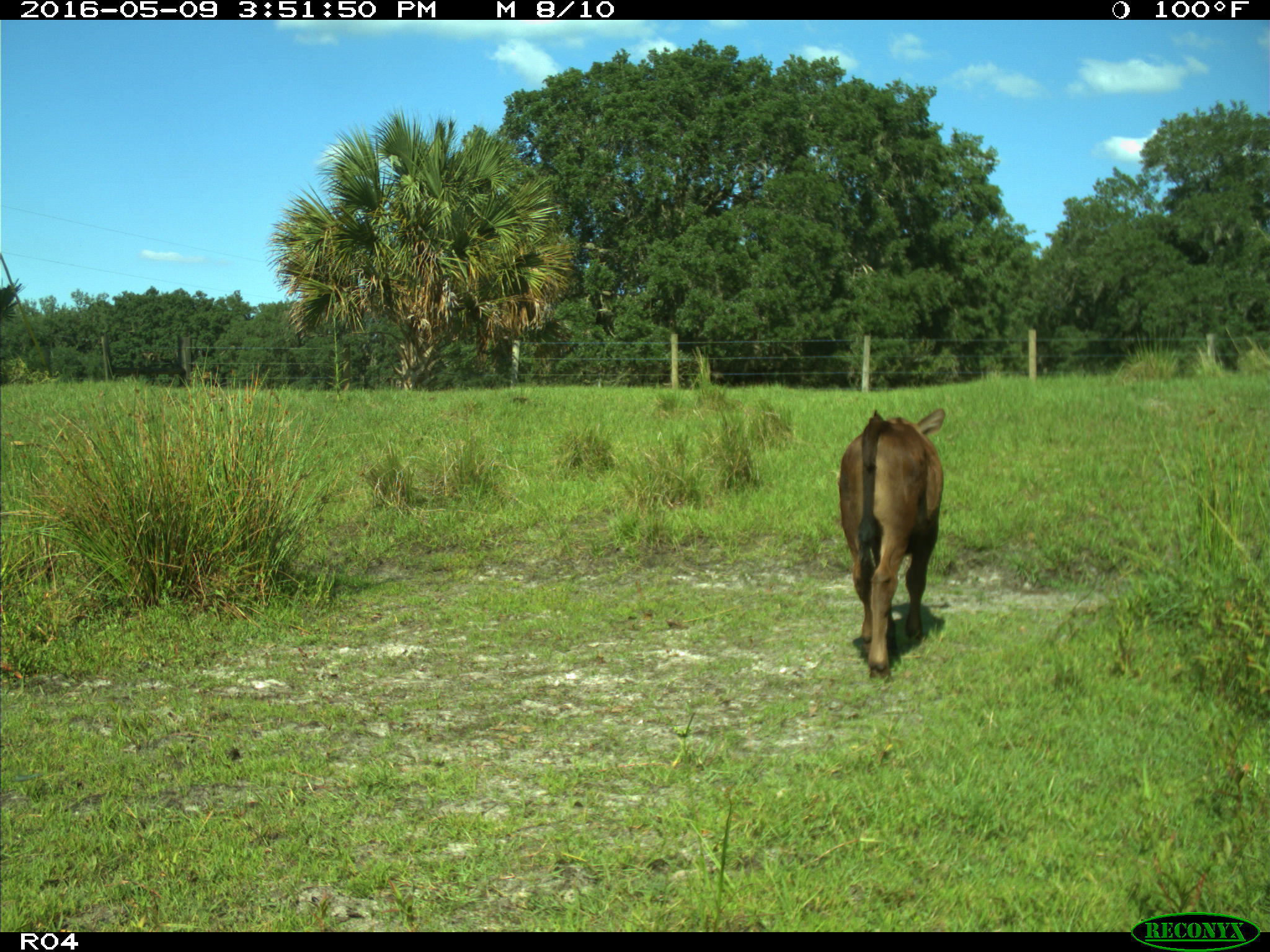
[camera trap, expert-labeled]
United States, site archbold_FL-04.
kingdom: Animalia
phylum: Chordata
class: Mammalia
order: Artiodactyla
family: Bovidae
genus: Bos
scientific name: Bos taurus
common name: domestic cow